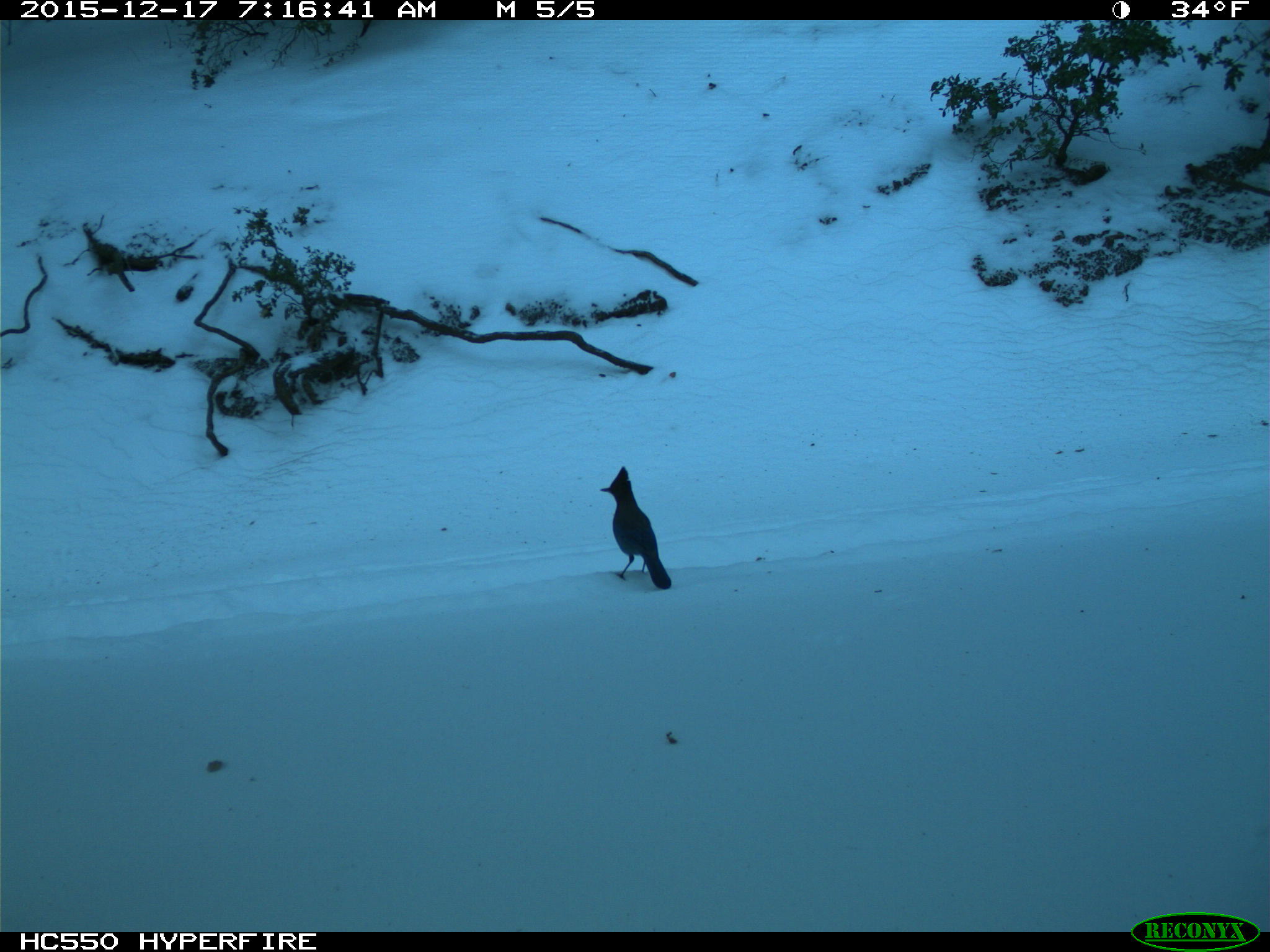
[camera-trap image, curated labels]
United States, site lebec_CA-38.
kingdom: Animalia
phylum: Chordata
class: Aves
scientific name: Aves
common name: birds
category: unidentified bird